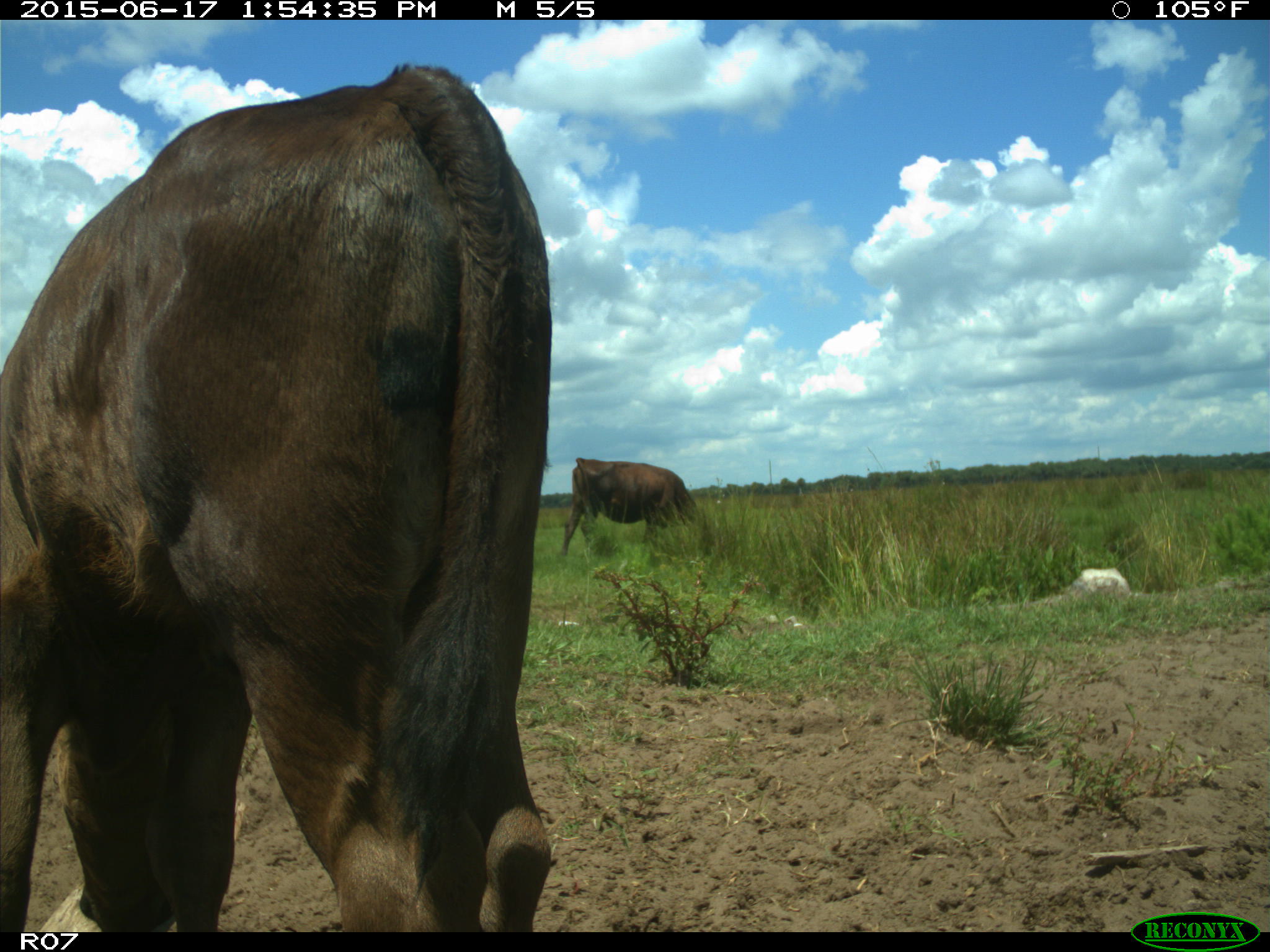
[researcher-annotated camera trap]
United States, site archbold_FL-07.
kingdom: Animalia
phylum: Chordata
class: Mammalia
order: Artiodactyla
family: Bovidae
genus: Bos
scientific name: Bos taurus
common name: domestic cow